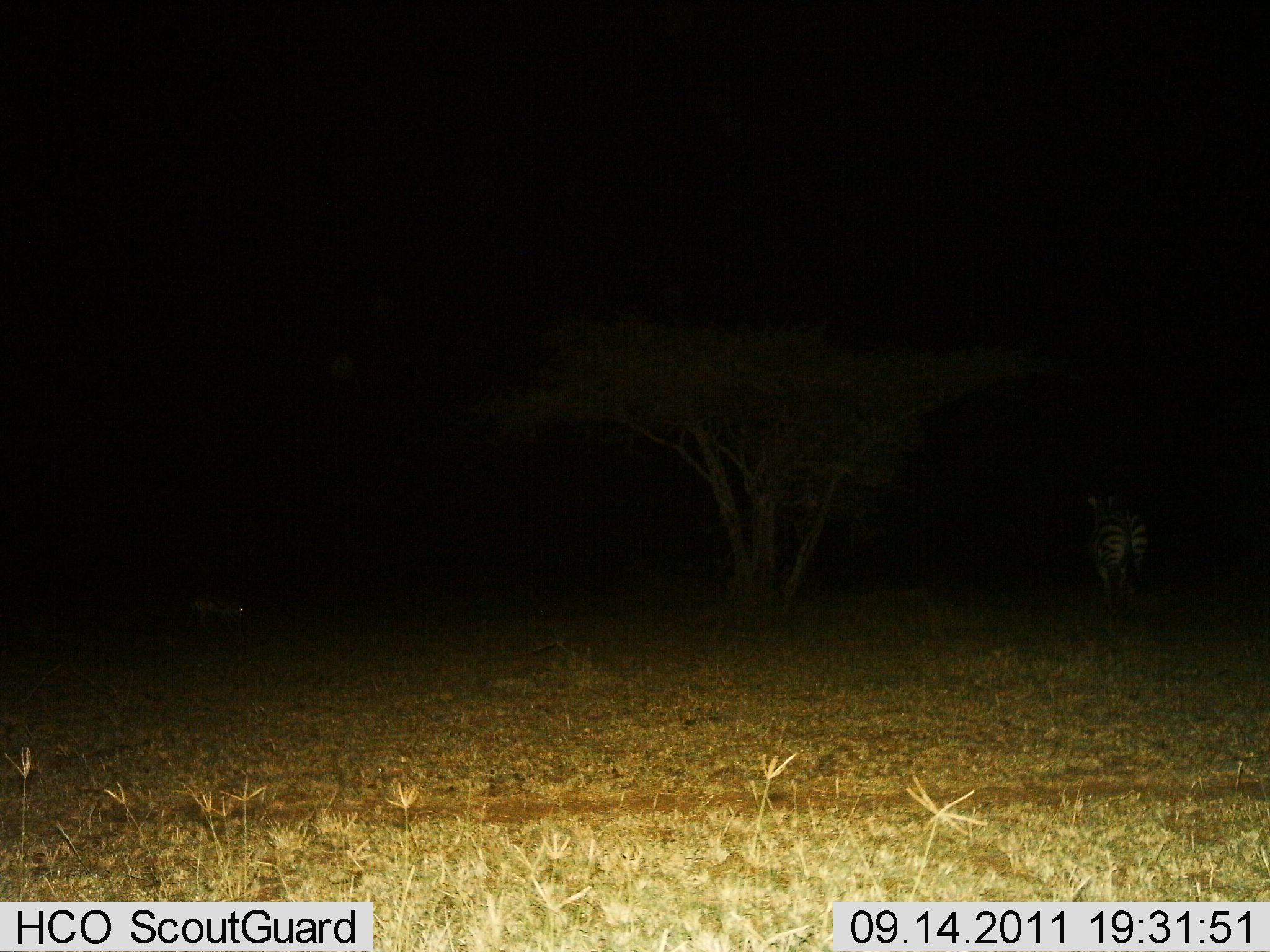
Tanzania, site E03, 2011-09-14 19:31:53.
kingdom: Animalia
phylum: Chordata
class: Mammalia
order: Perissodactyla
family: Equidae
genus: Equus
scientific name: Equus quagga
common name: plains zebra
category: zebra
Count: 1.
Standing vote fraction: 67%.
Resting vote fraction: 0%.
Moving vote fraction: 33%.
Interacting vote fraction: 0%.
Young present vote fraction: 0%.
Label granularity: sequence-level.